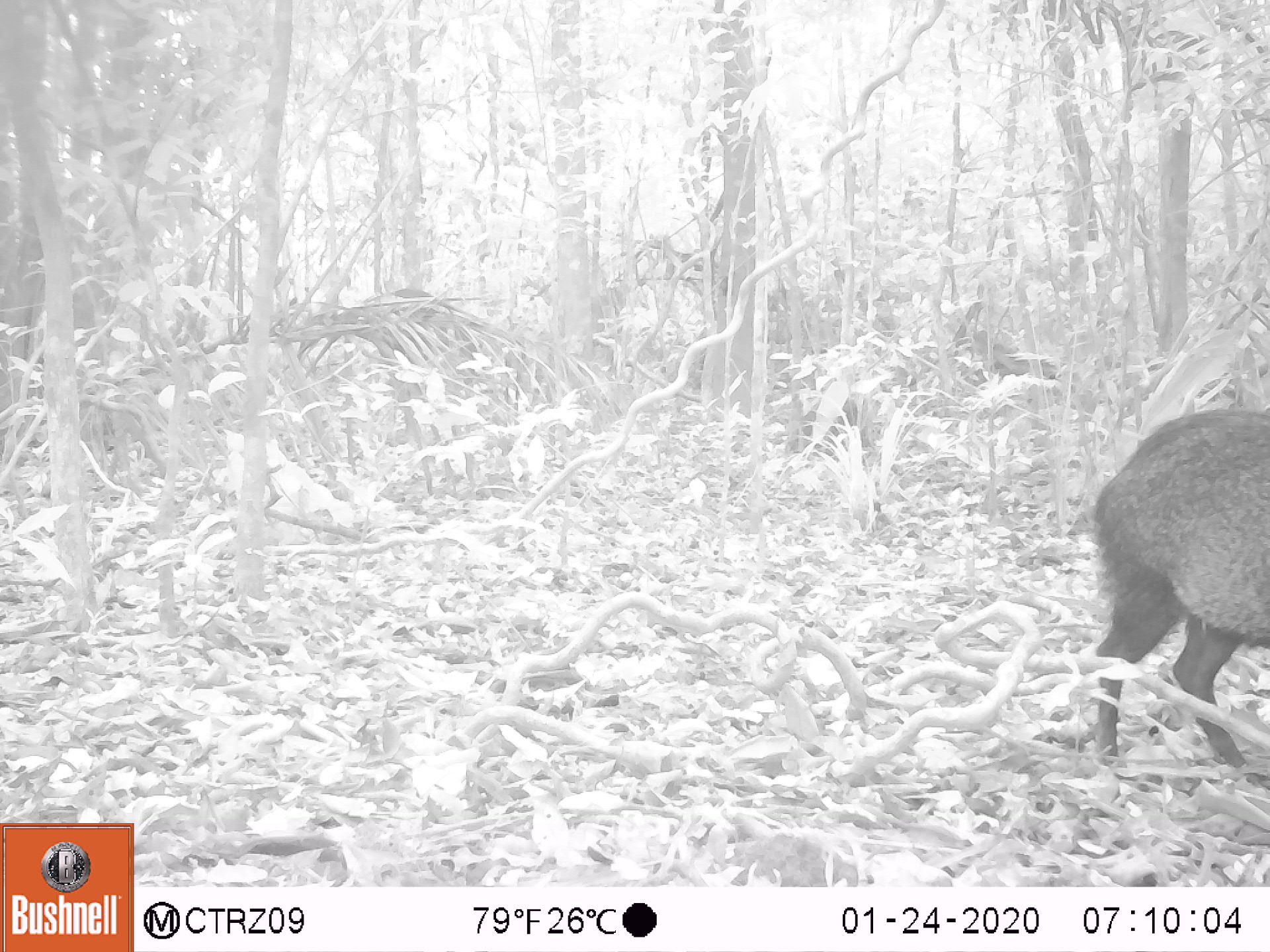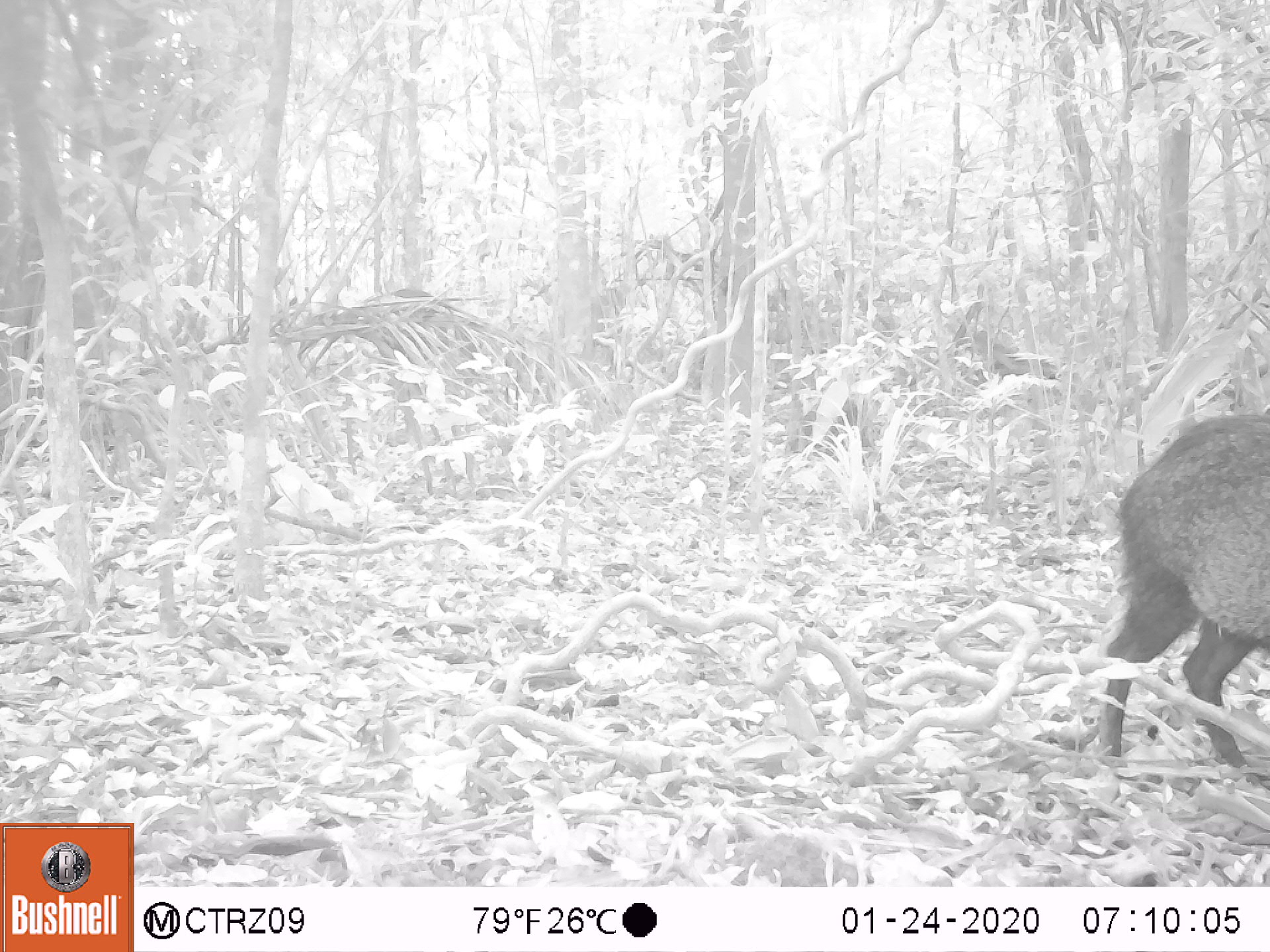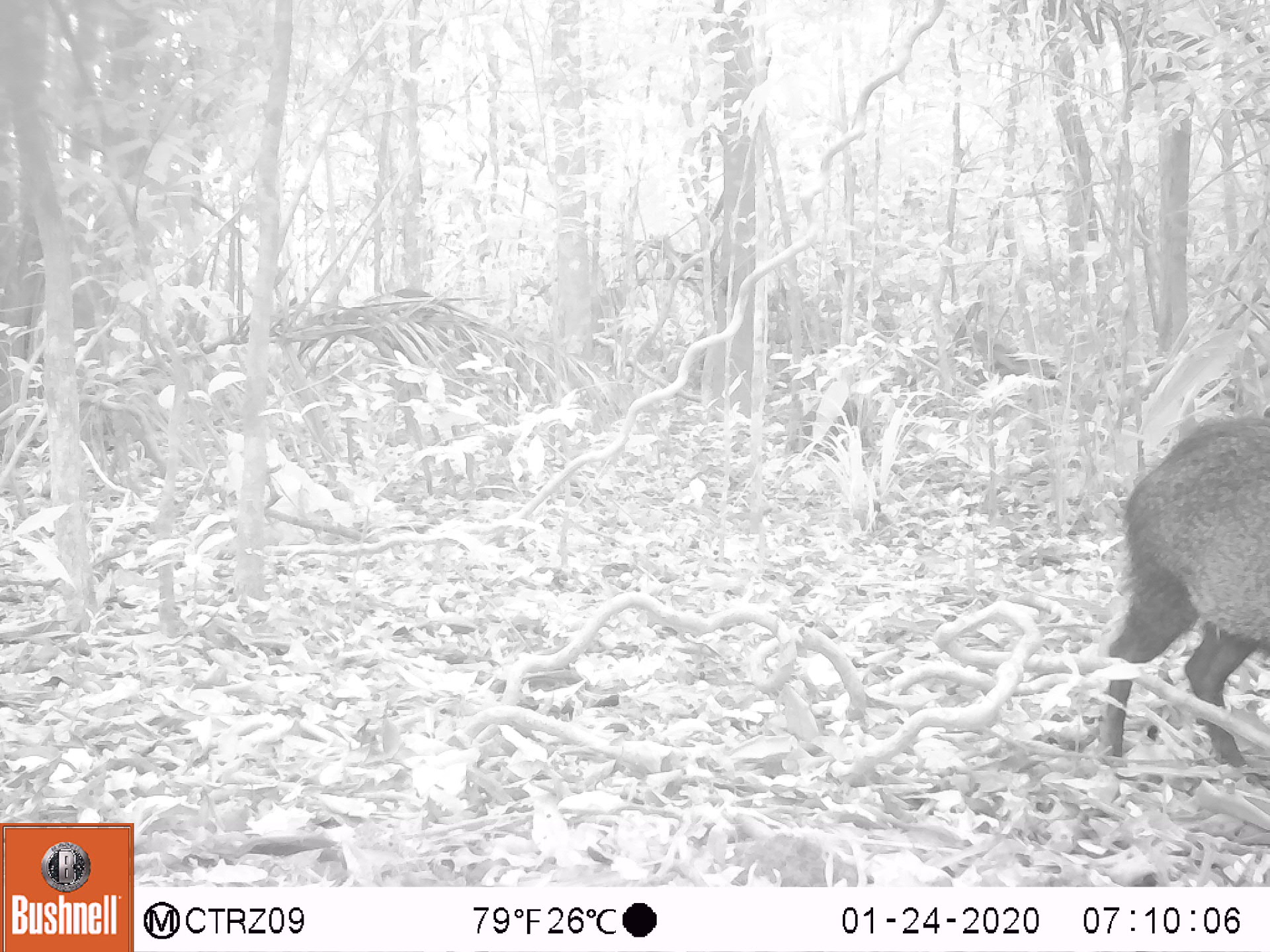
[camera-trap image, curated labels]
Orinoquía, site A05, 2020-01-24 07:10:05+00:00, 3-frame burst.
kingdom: Animalia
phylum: Chordata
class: Mammalia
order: Artiodactyla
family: Tayassuidae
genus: Pecari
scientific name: Pecari tajacu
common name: collared peccary